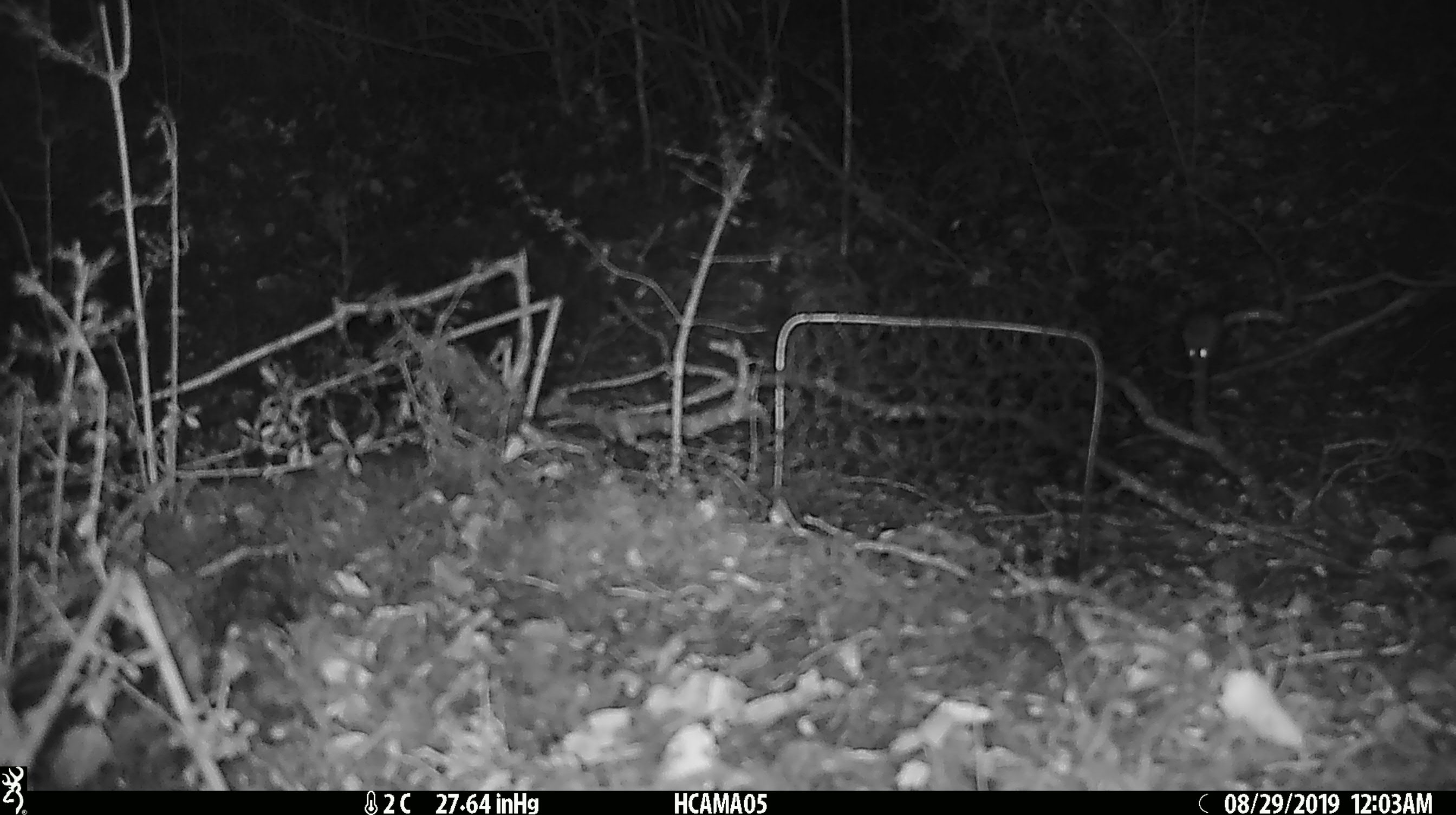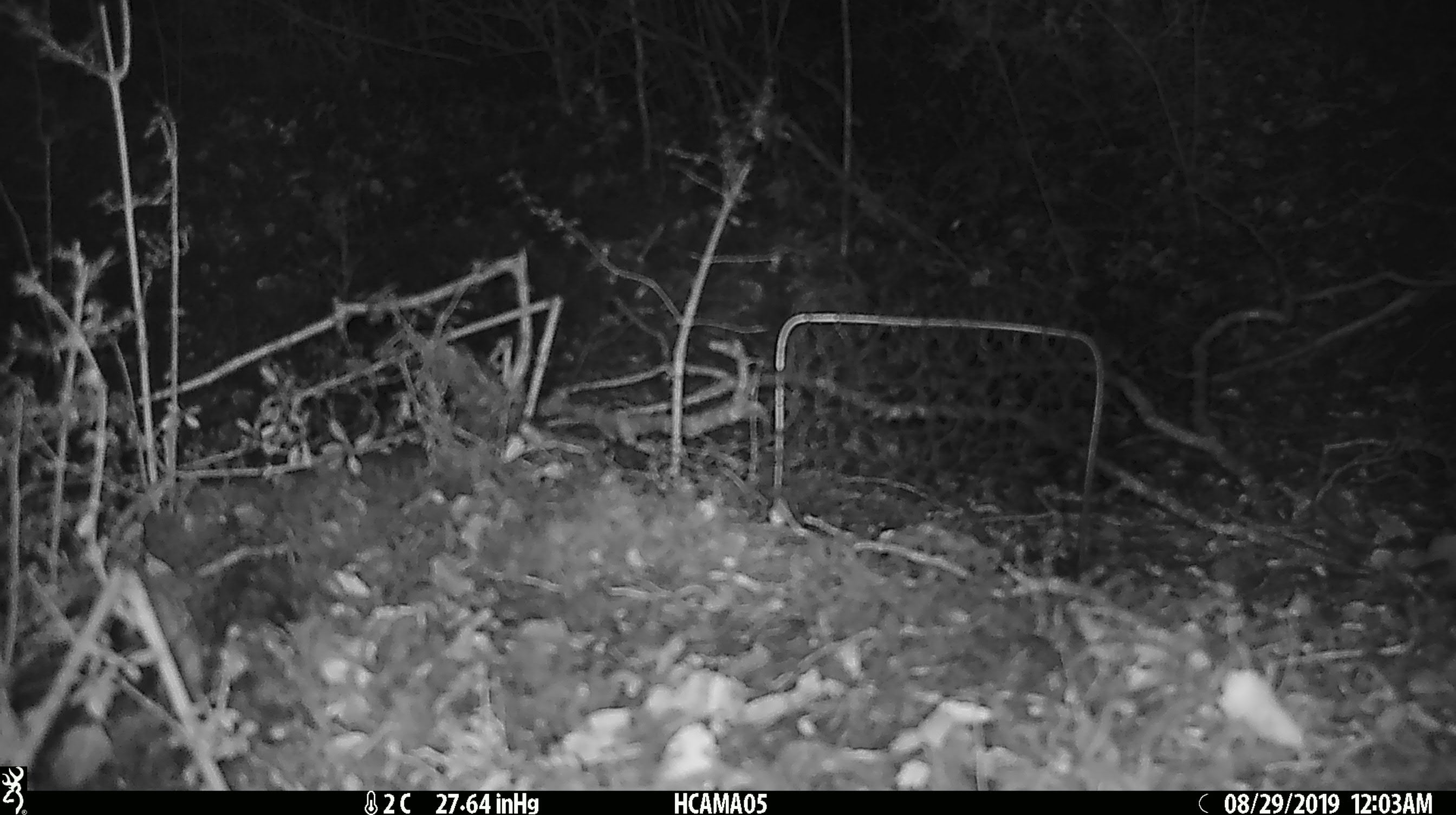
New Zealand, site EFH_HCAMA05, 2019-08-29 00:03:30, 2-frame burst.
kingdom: Animalia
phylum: Chordata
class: Mammalia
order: Rodentia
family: Muridae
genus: Mus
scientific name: Mus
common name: mouse